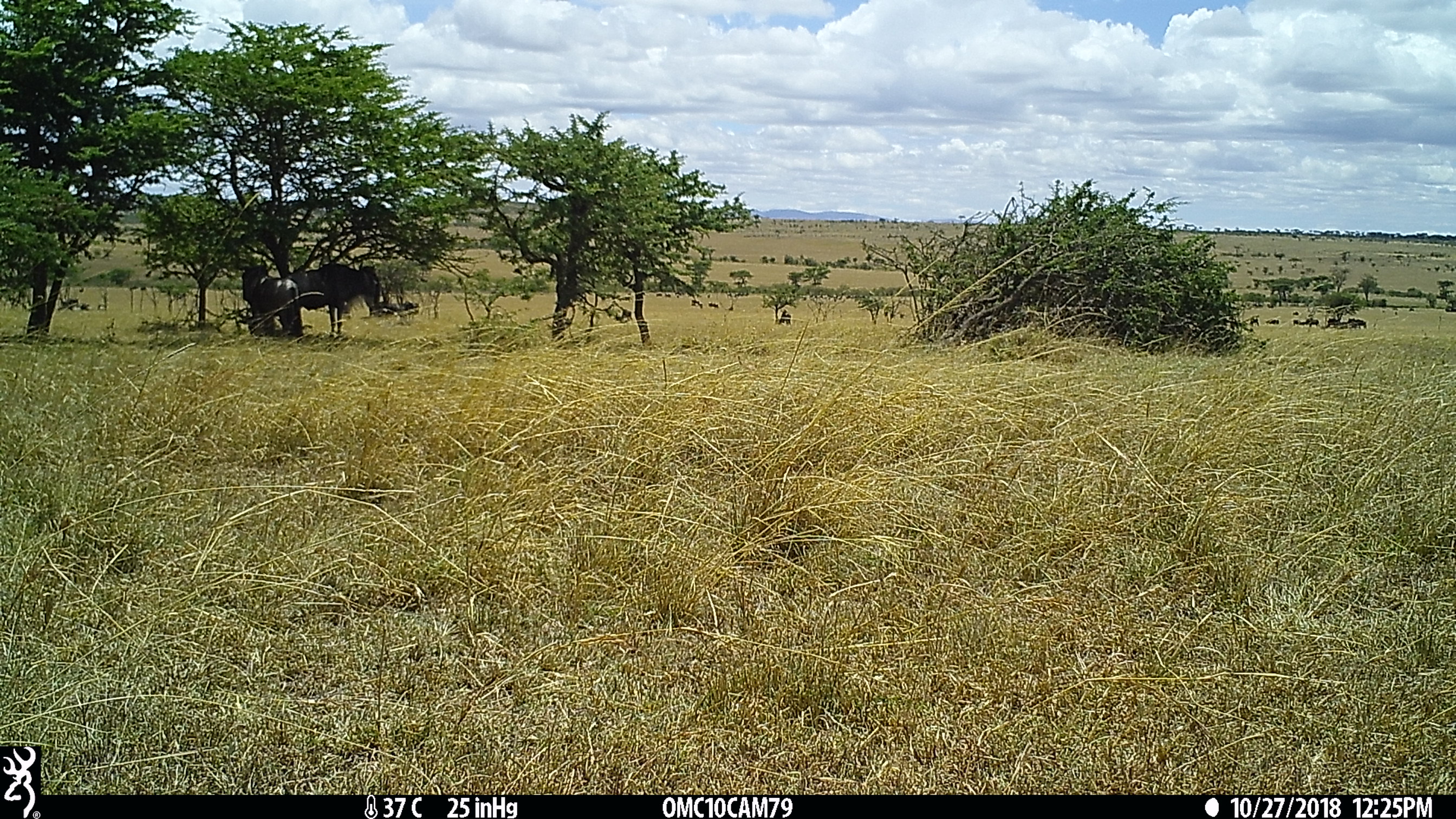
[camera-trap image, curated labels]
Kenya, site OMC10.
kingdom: Animalia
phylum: Chordata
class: Mammalia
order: Artiodactyla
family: Bovidae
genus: Connochaetes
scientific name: Connochaetes taurinus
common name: blue wildebeest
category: wildebeest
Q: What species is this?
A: Wildebeest (blue wildebeest) (Connochaetes taurinus).